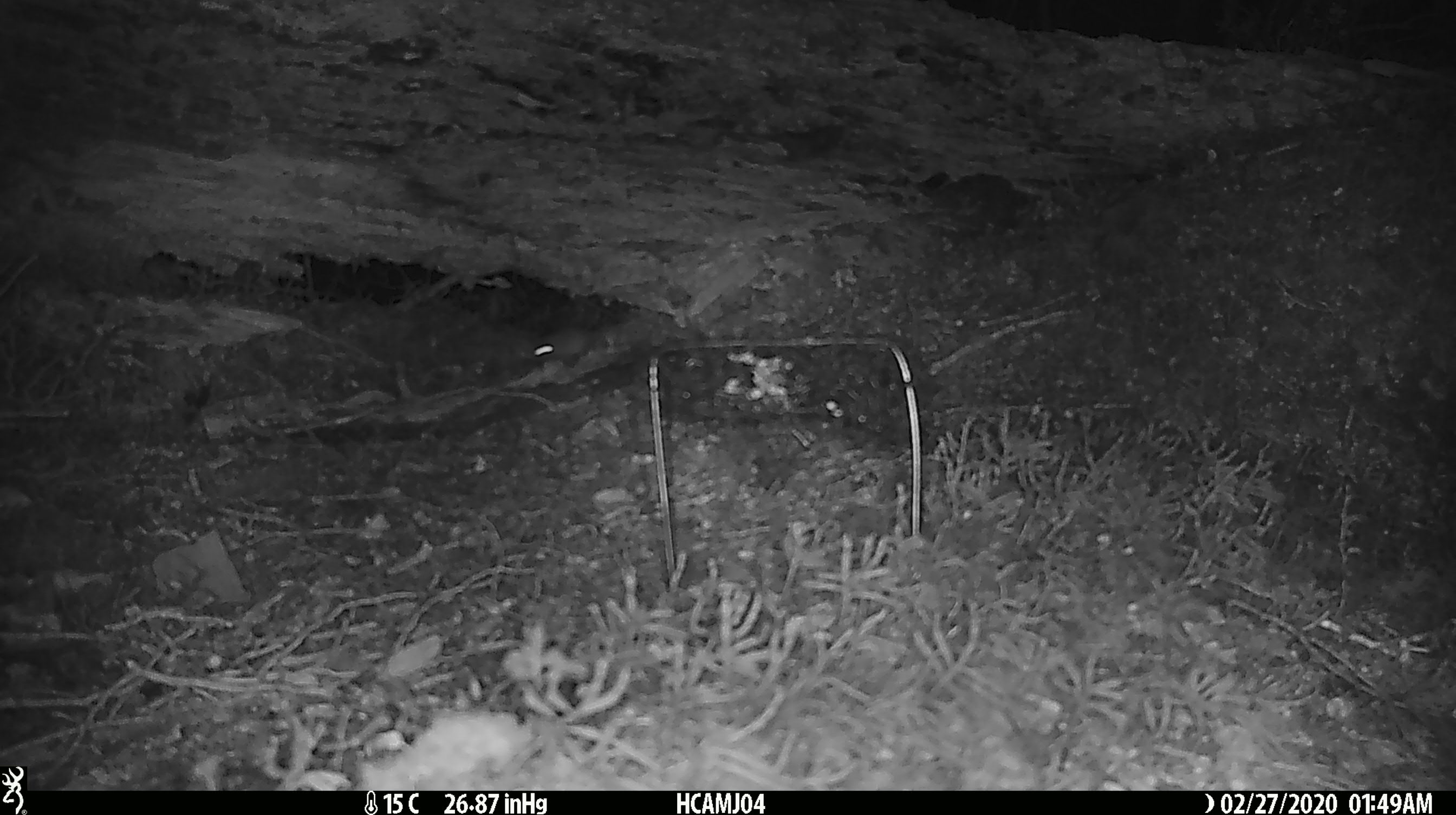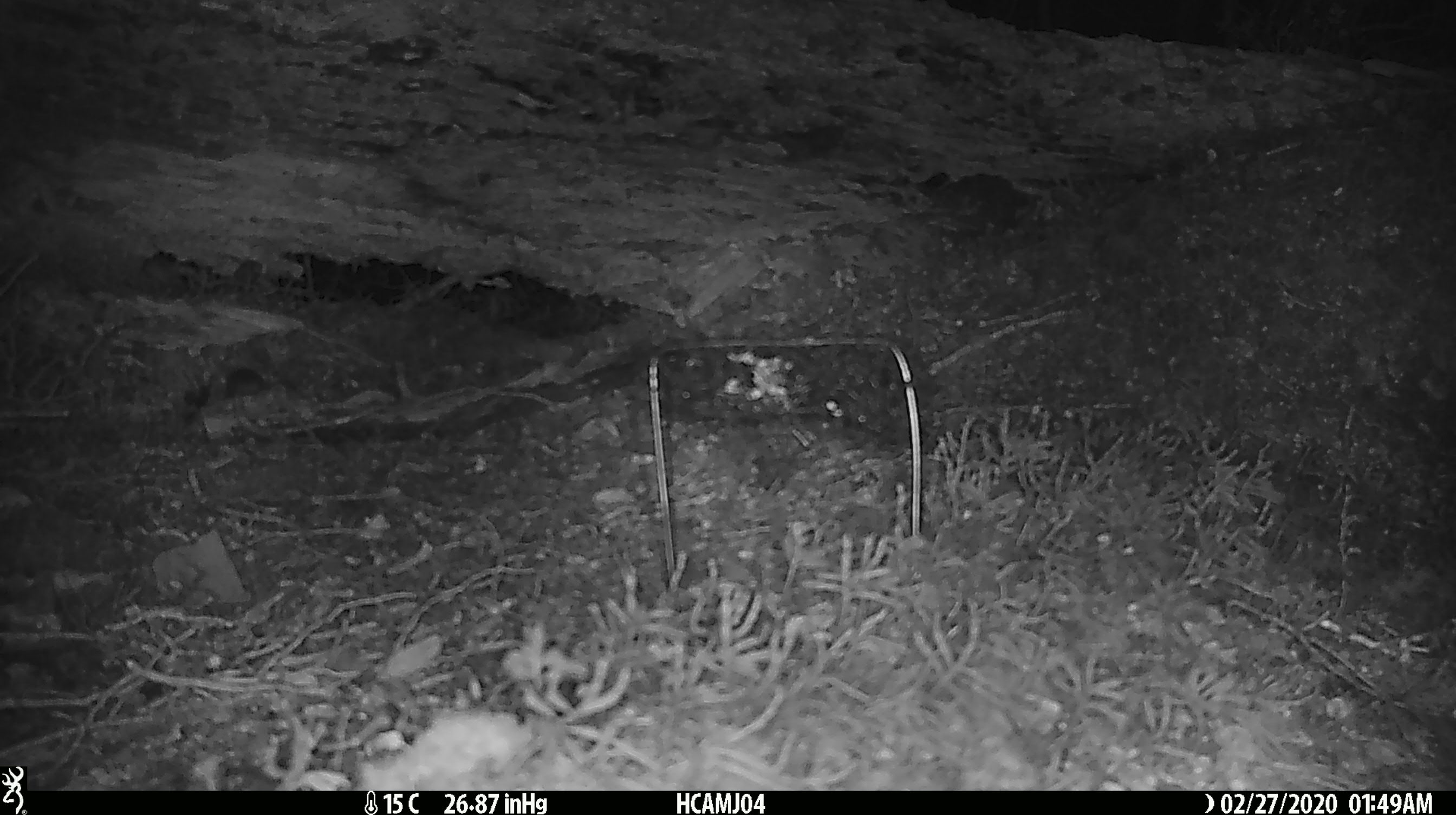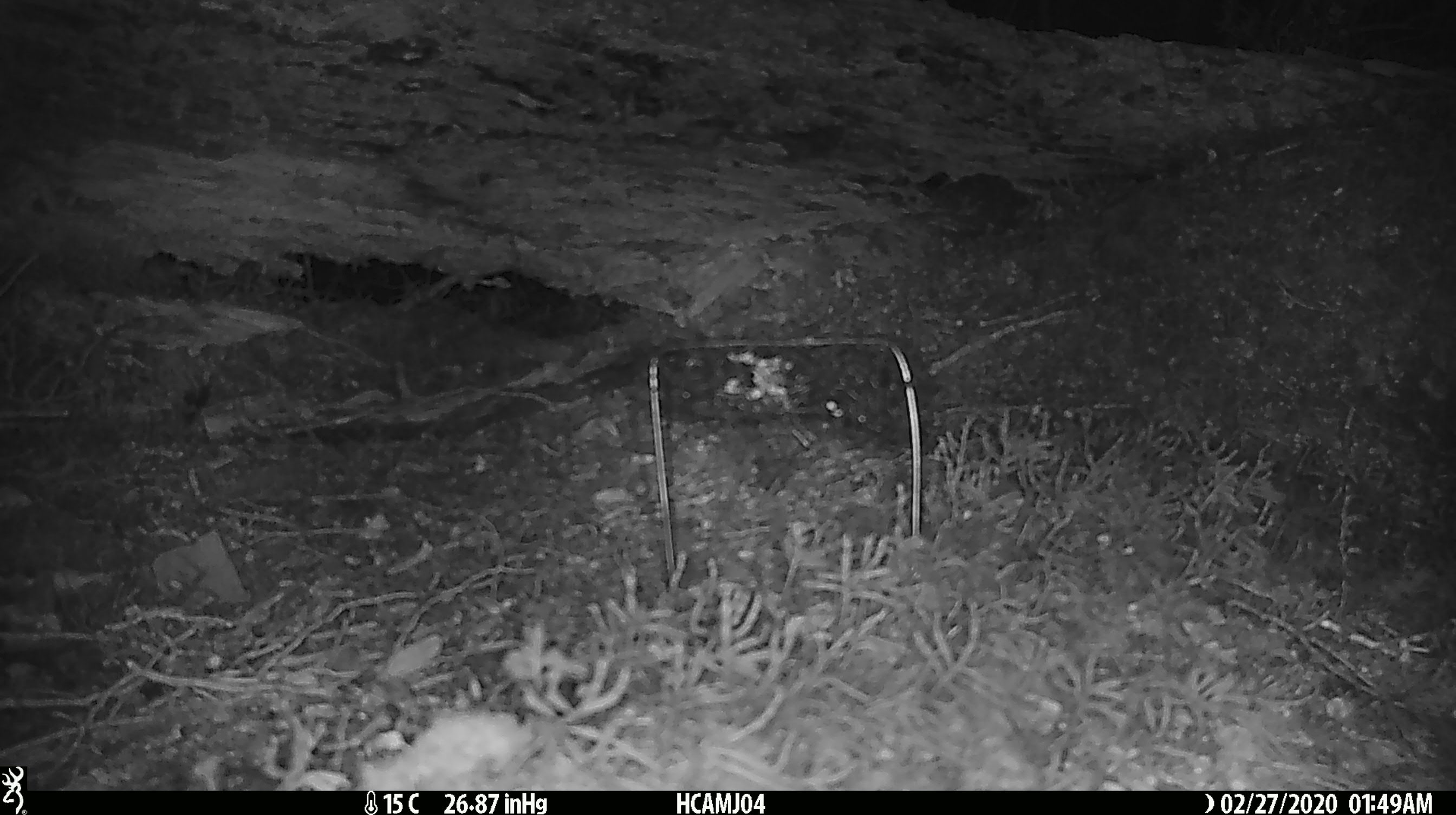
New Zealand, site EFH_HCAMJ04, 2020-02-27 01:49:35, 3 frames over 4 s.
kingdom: Animalia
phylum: Chordata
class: Mammalia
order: Rodentia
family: Muridae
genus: Mus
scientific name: Mus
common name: mouse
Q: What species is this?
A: Mouse (Mus).